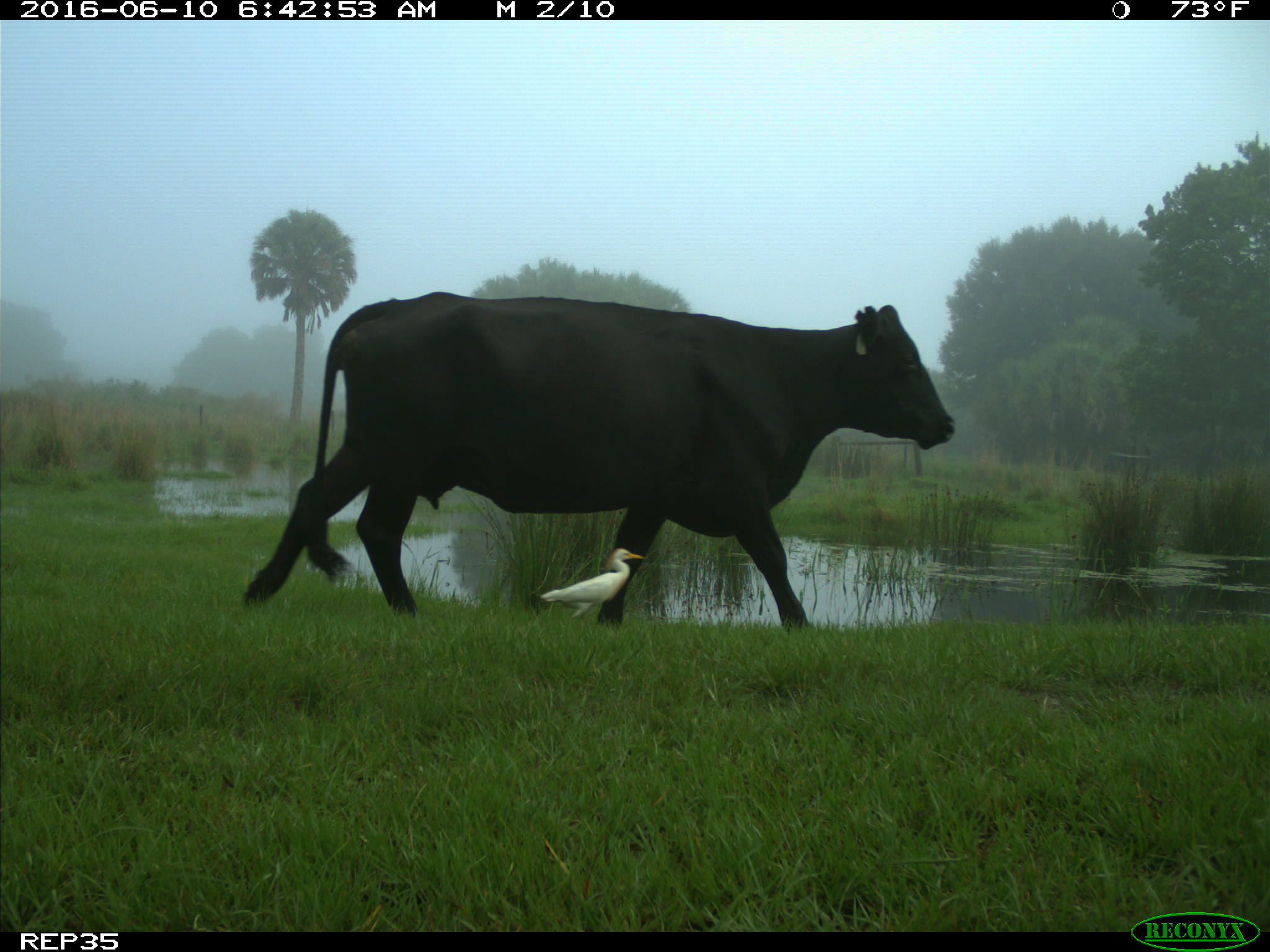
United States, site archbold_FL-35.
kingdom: Animalia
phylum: Chordata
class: Mammalia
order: Artiodactyla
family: Bovidae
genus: Bos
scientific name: Bos taurus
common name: domestic cow